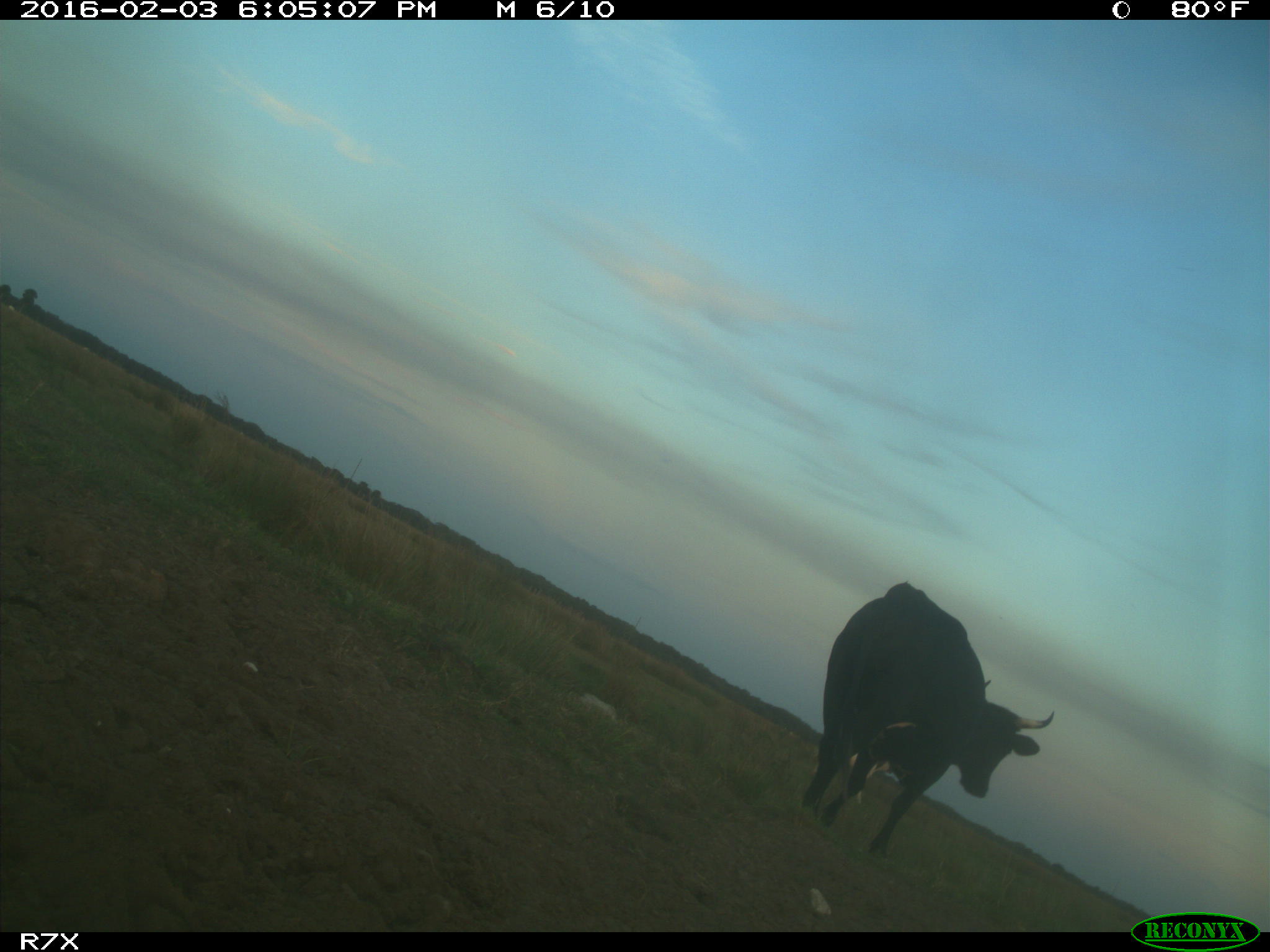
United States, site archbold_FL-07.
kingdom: Animalia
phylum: Chordata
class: Mammalia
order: Artiodactyla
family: Bovidae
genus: Bos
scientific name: Bos taurus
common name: domestic cow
Bos taurus (domestic cow).